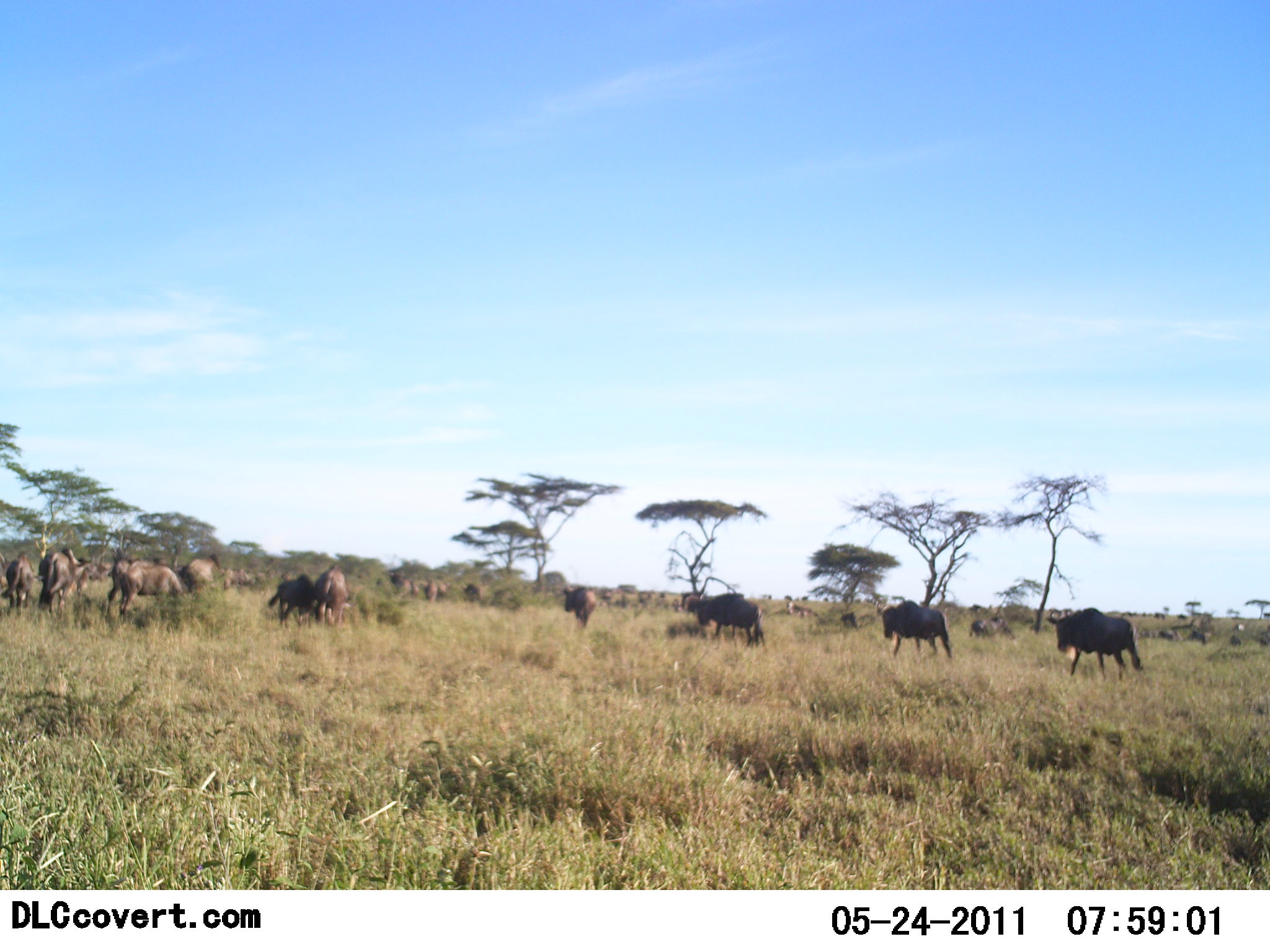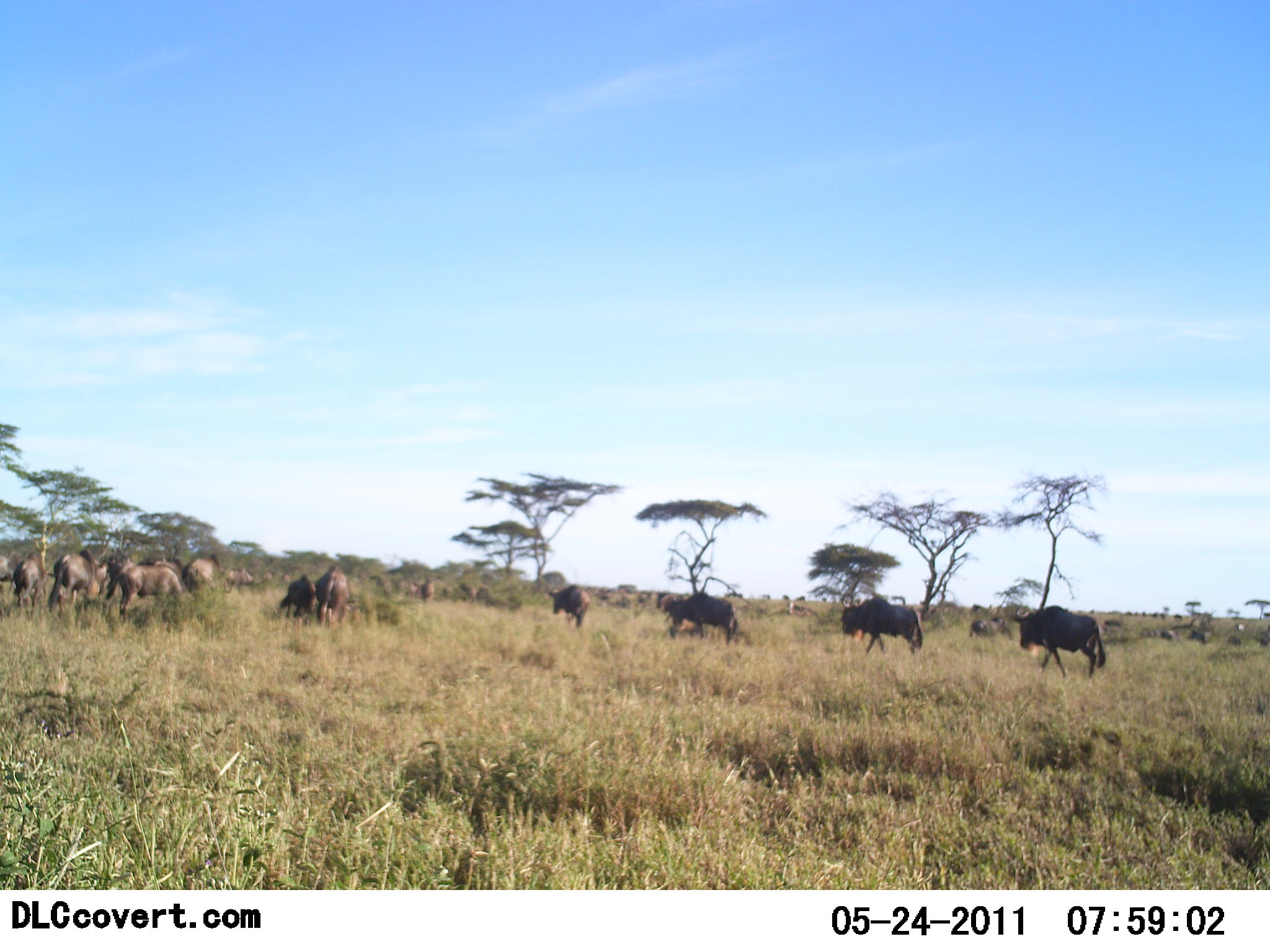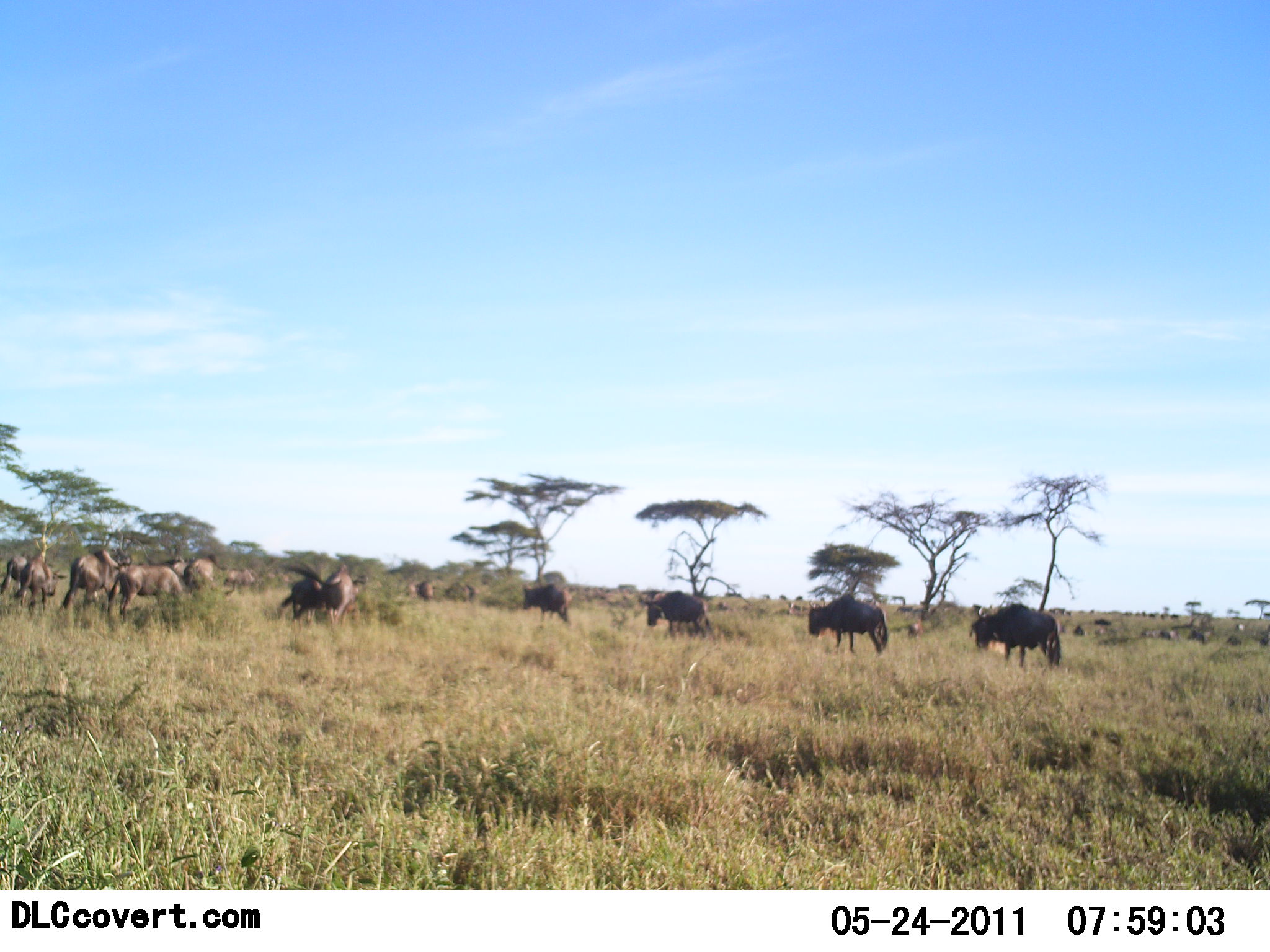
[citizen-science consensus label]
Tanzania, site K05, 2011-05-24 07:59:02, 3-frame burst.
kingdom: Animalia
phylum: Chordata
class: Mammalia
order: Artiodactyla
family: Bovidae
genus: Connochaetes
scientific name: Connochaetes taurinus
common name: blue wildebeest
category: wildebeest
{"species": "wildebeest (blue wildebeest) (Connochaetes taurinus)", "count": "11-50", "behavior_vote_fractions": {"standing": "9%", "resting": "0%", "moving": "82%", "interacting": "0%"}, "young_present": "0%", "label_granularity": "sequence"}